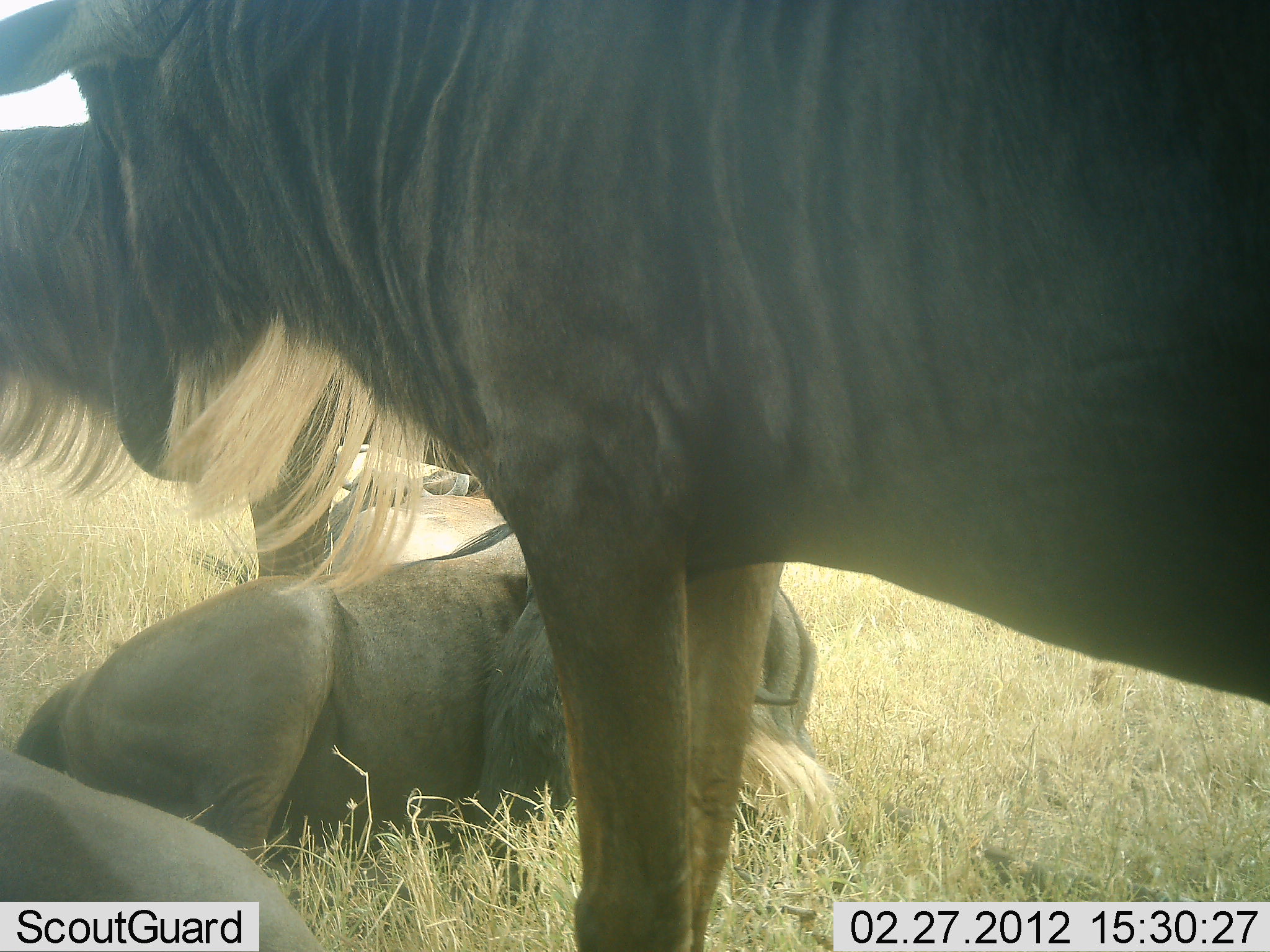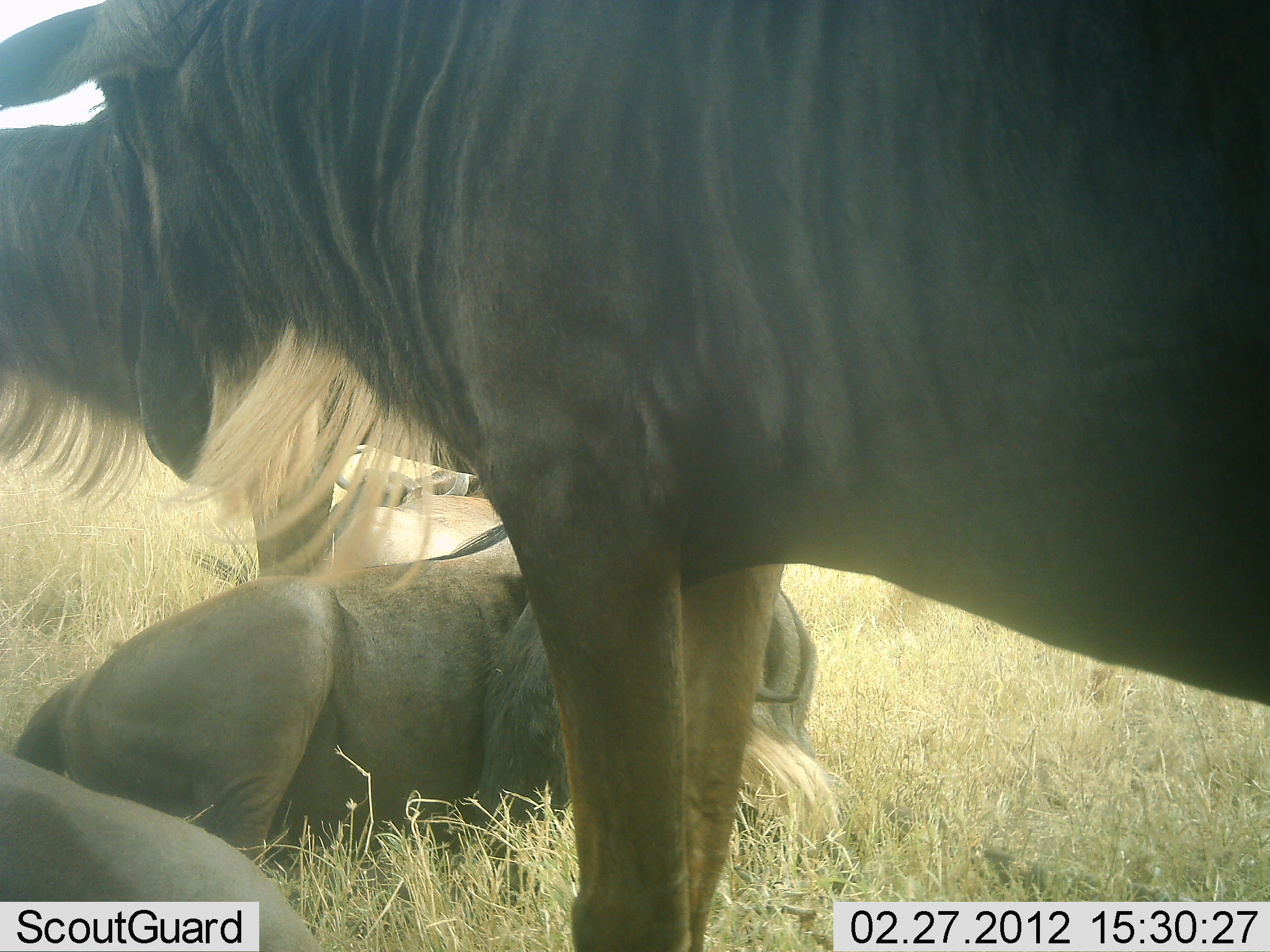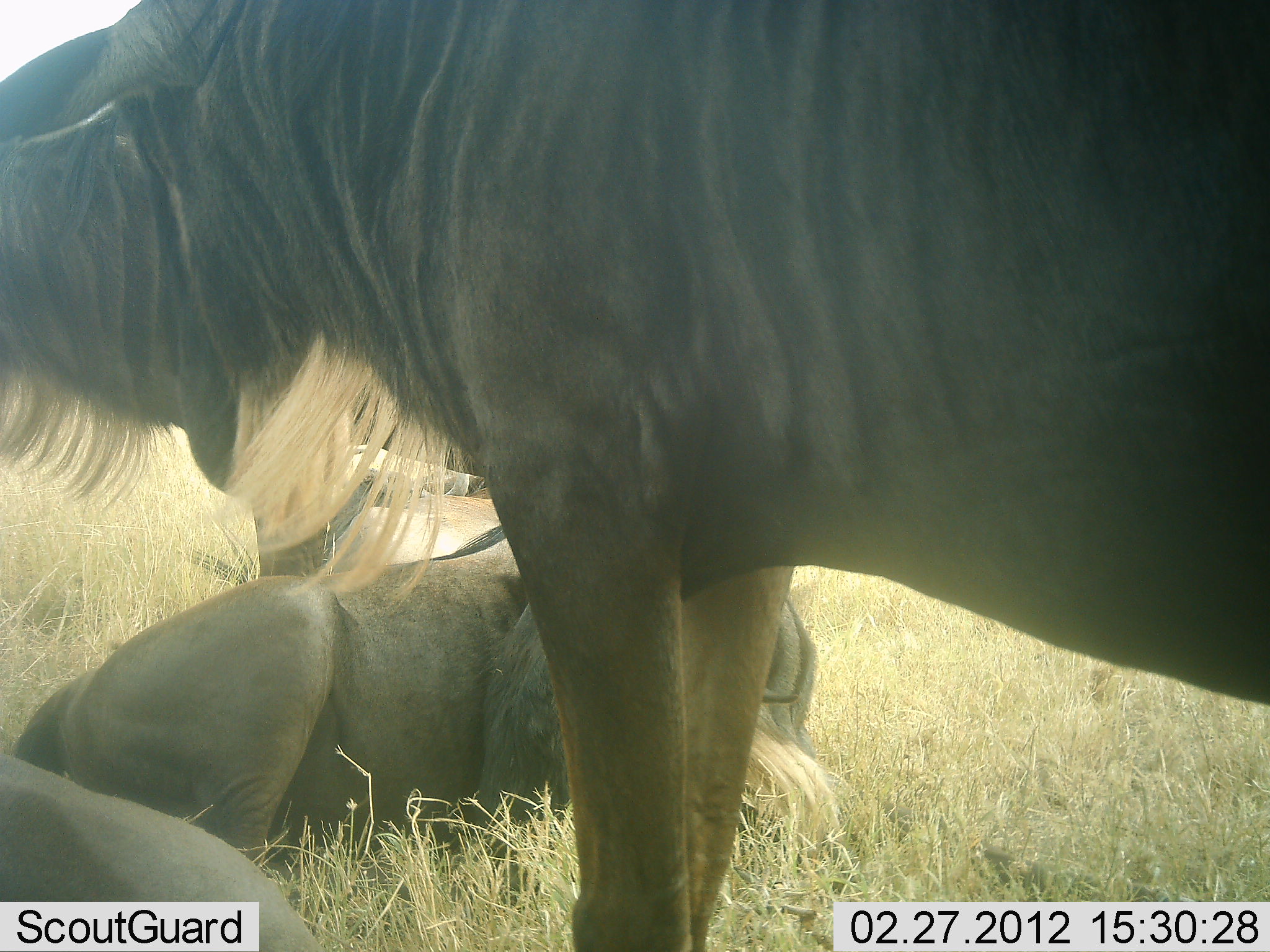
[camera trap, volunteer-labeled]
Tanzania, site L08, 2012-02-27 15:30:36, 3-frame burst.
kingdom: Animalia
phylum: Chordata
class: Mammalia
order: Artiodactyla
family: Bovidae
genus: Connochaetes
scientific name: Connochaetes taurinus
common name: blue wildebeest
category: wildebeest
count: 4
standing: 80%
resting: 100%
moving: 0%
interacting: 4%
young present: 4%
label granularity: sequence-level